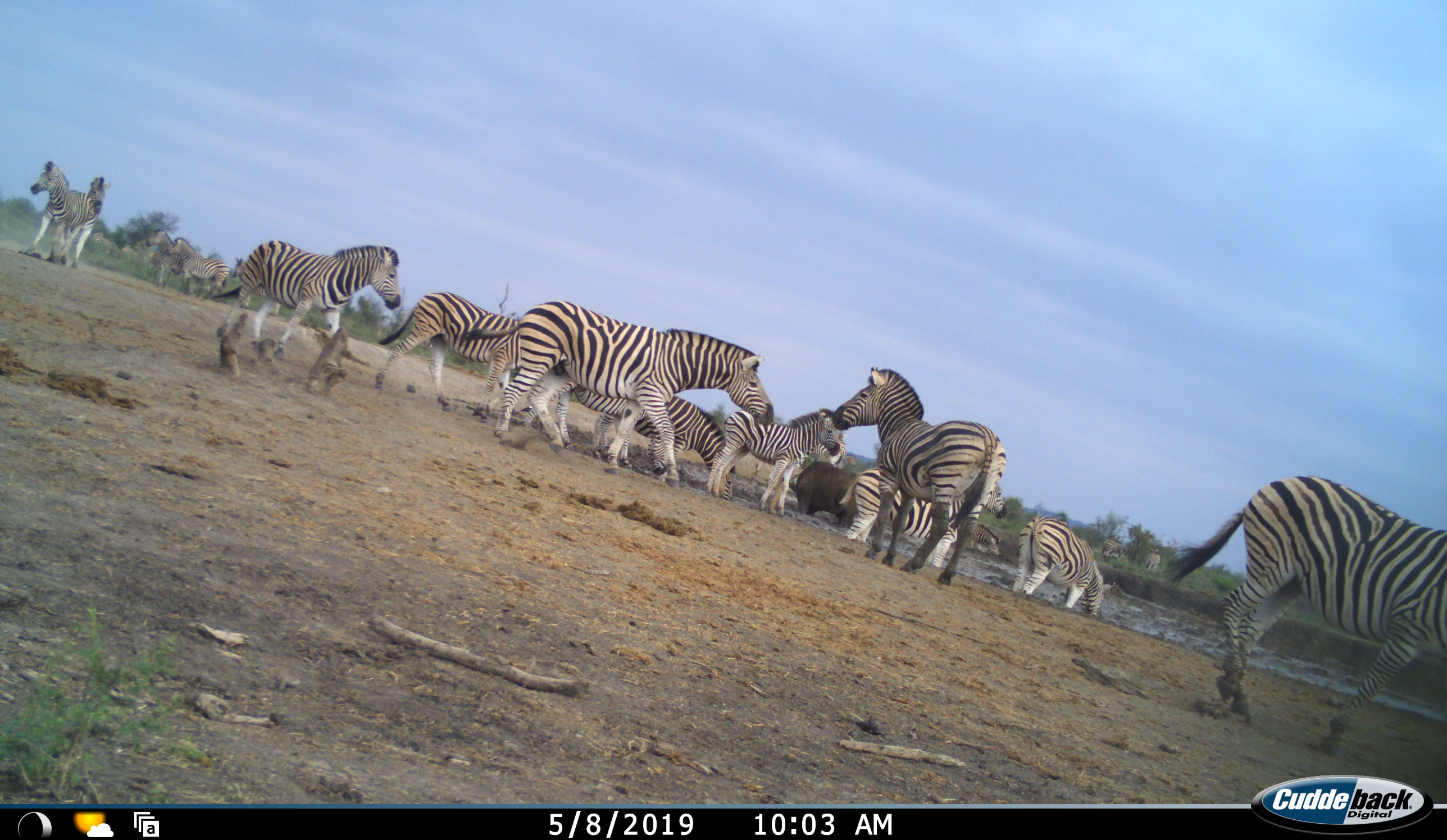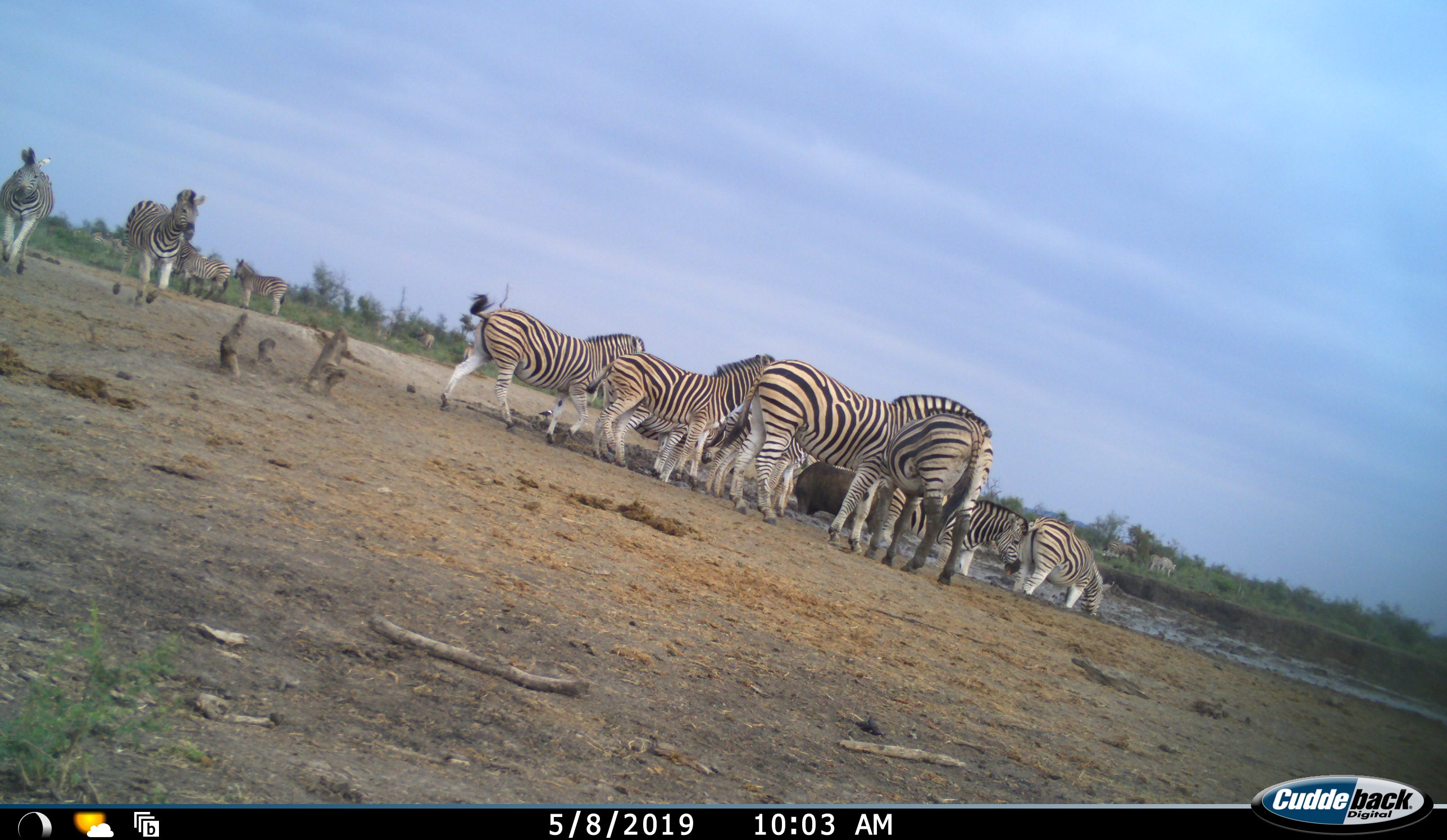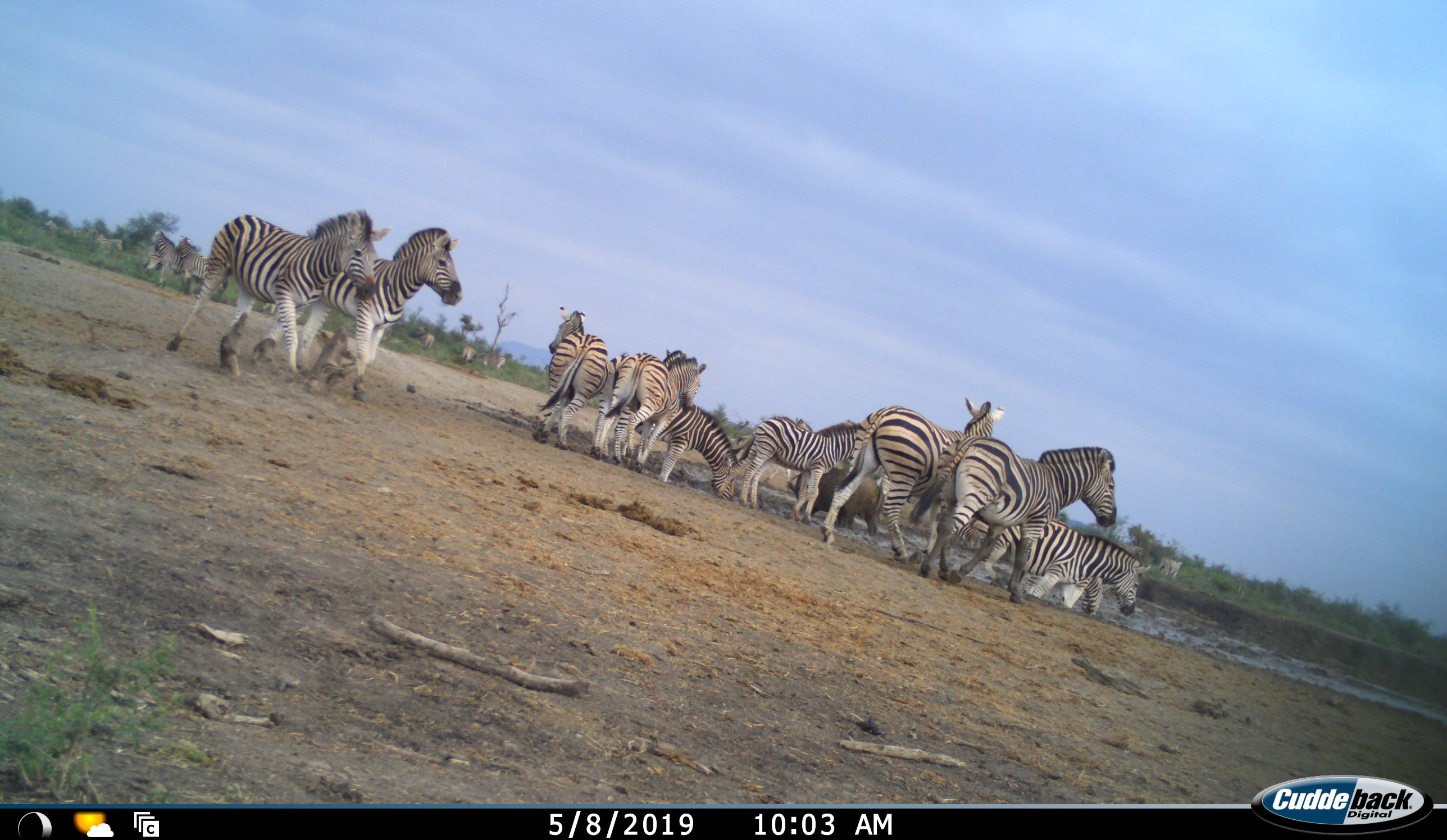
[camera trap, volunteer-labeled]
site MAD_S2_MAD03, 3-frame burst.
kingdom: Animalia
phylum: Chordata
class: Mammalia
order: Artiodactyla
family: Bovidae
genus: Syncerus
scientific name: Syncerus caffer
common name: african buffalo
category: buffalo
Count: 1.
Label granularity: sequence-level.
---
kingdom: Animalia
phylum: Chordata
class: Mammalia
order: Perissodactyla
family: Equidae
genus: Equus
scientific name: Equus quagga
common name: plains zebra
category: zebraplains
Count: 11-50.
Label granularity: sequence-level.